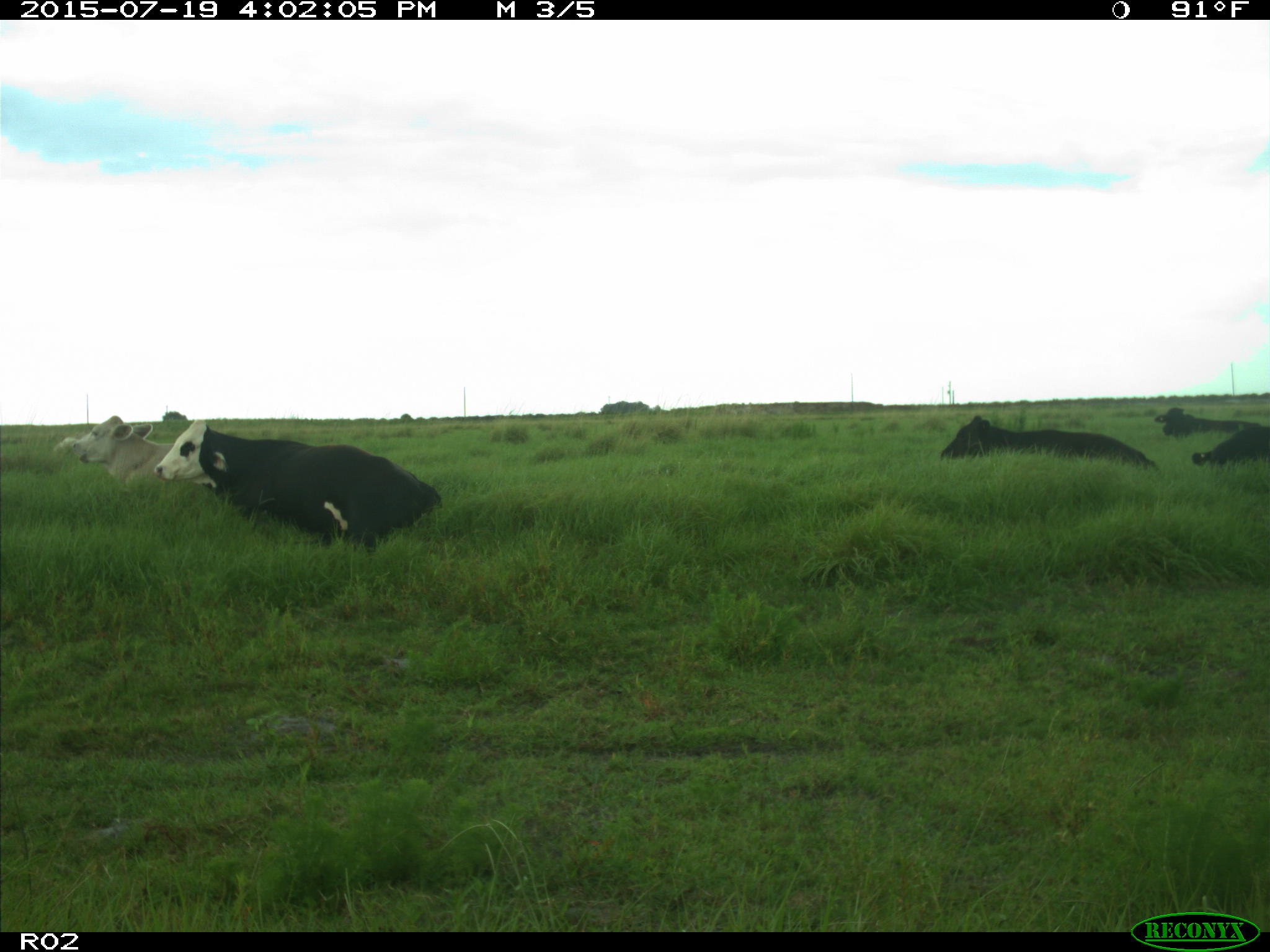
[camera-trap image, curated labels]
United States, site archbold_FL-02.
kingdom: Animalia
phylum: Chordata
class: Mammalia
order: Artiodactyla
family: Bovidae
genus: Bos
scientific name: Bos taurus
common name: domestic cow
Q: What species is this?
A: Bos taurus (domestic cow).